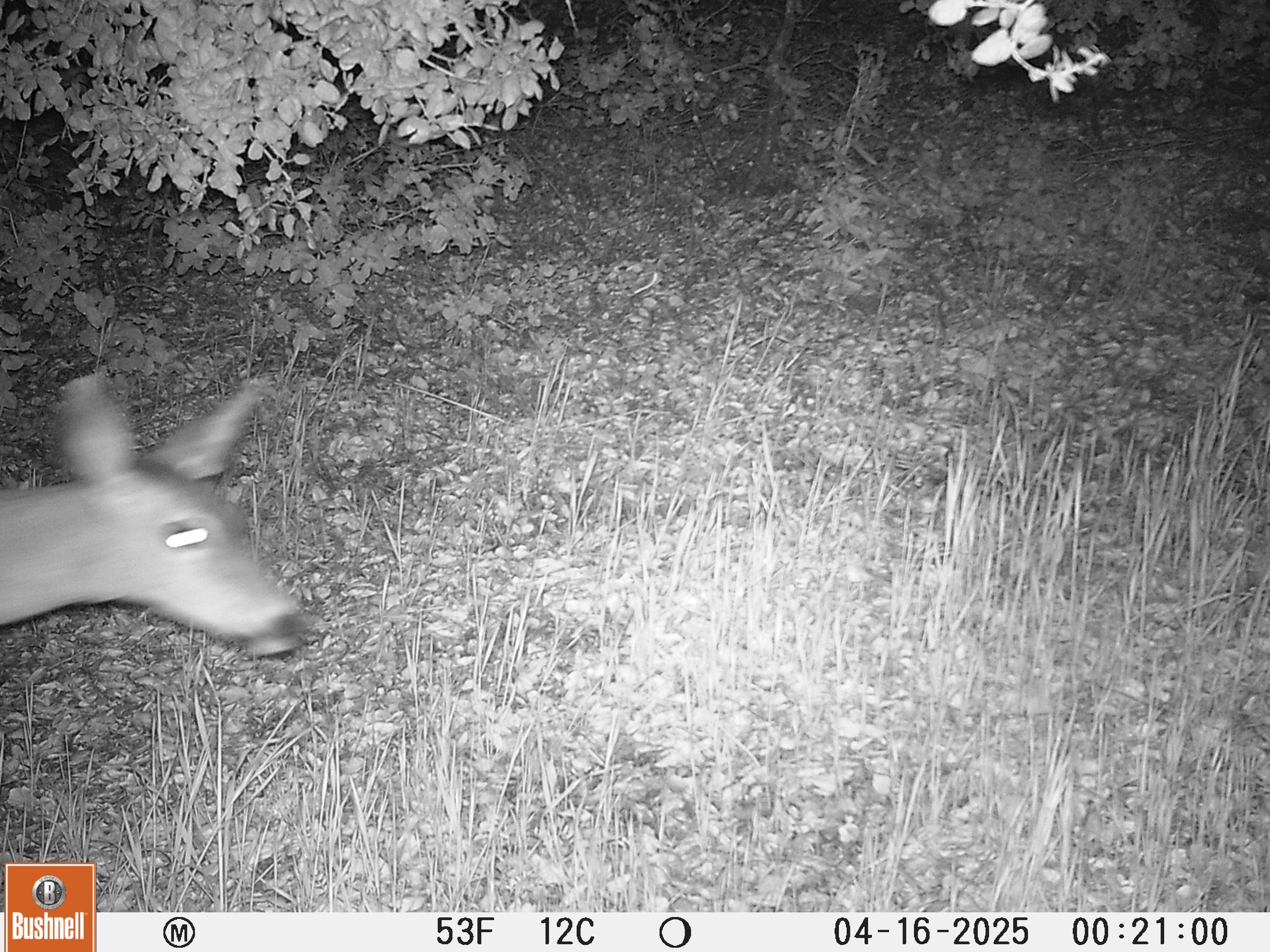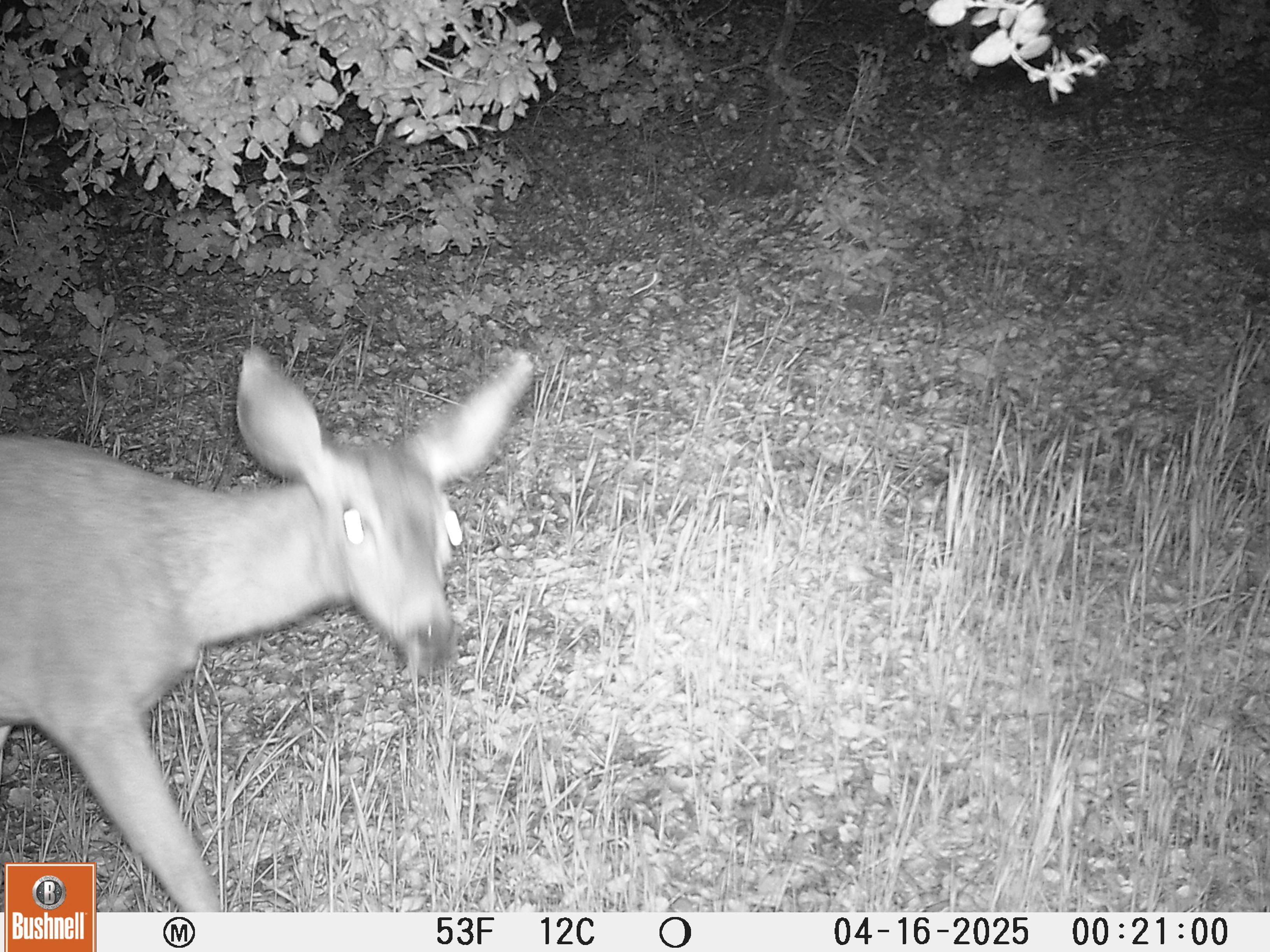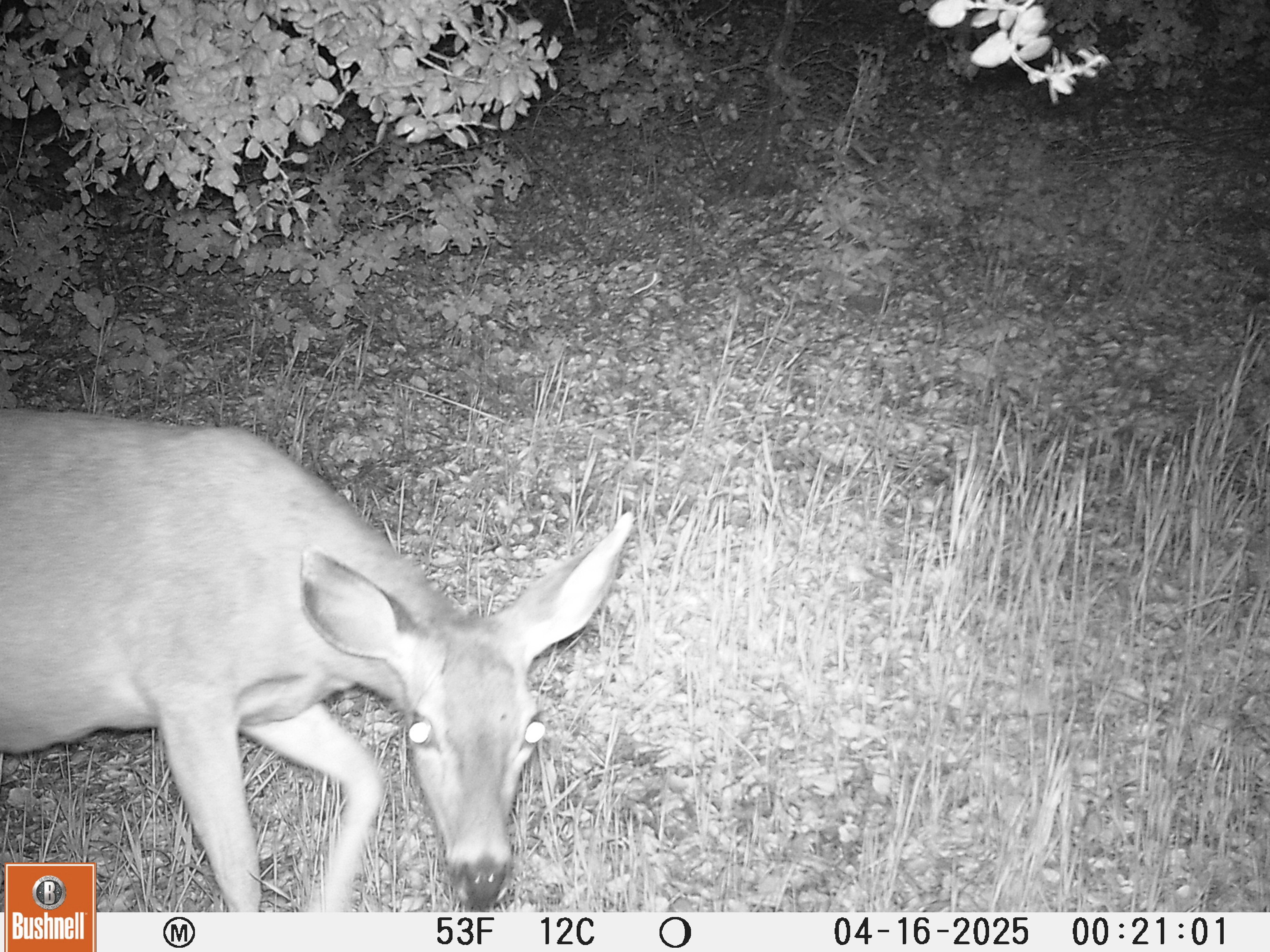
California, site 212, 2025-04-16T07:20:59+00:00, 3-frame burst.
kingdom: Animalia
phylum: Chordata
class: Mammalia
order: Artiodactyla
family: Cervidae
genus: Odocoileus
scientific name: Odocoileus hemionus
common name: mule deer